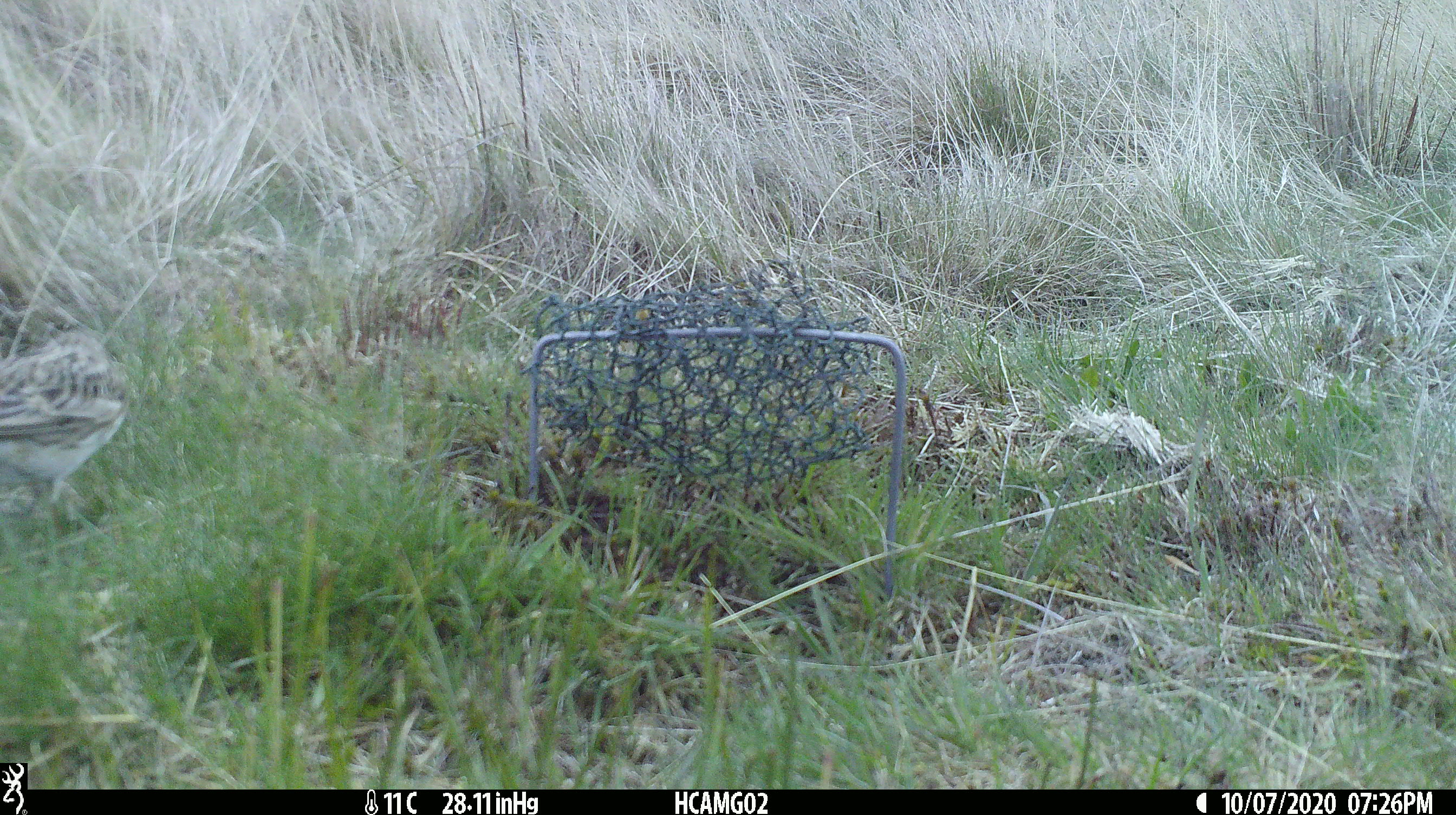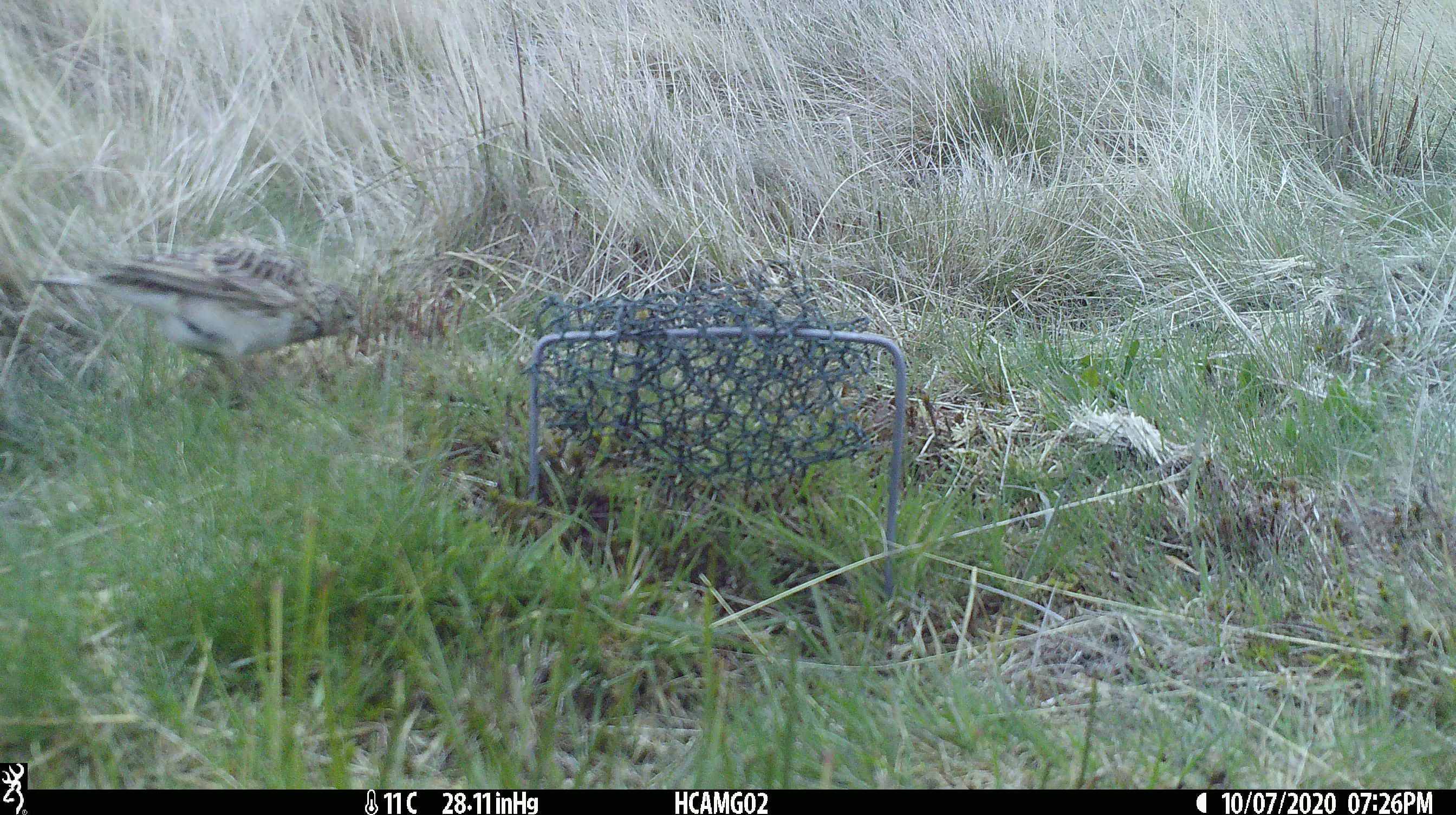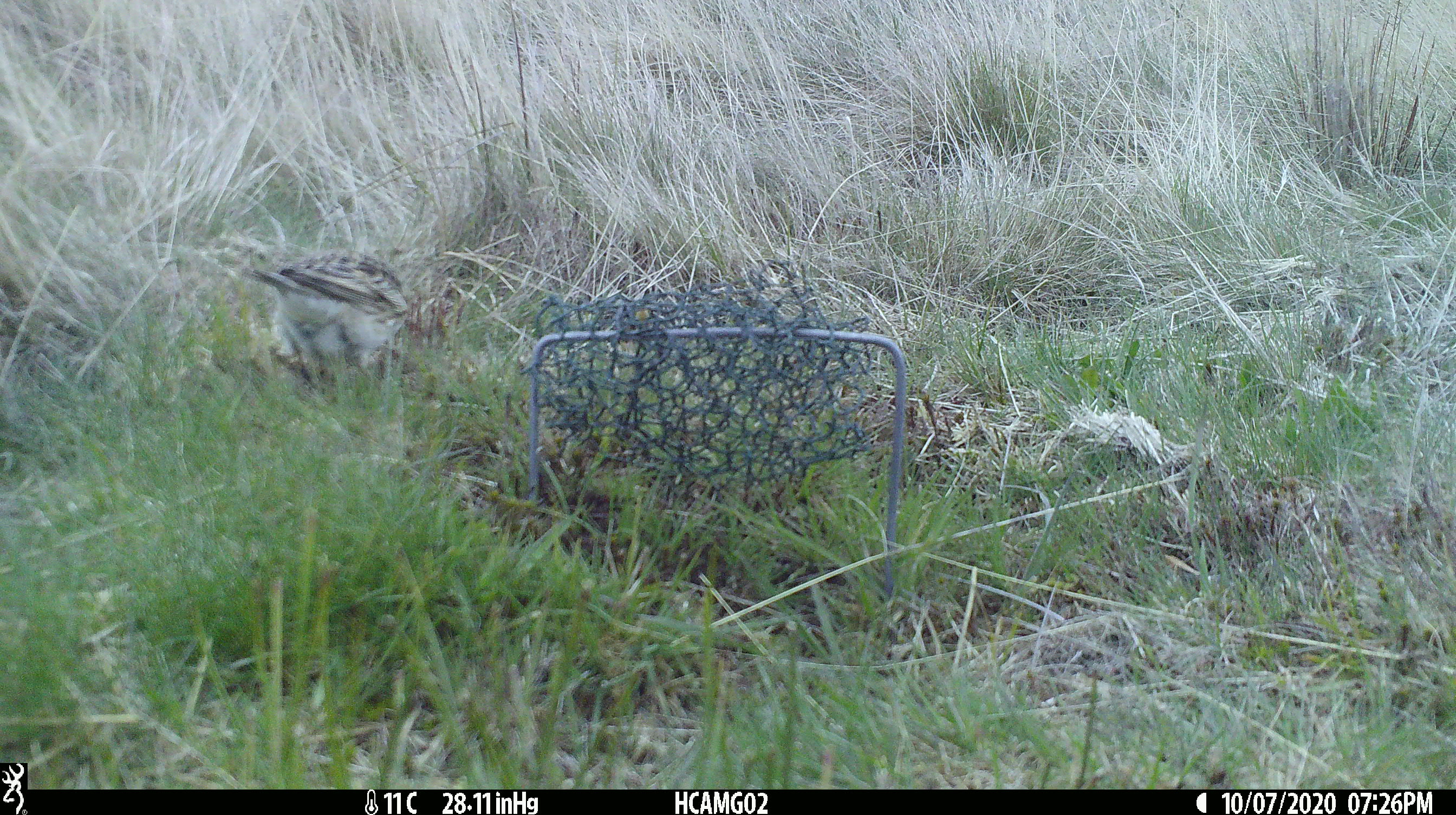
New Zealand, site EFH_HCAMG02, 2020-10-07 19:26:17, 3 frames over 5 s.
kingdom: Animalia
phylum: Chordata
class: Aves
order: Passeriformes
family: Motacillidae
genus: Anthus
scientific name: Anthus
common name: pipit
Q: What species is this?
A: Pipit (Anthus).